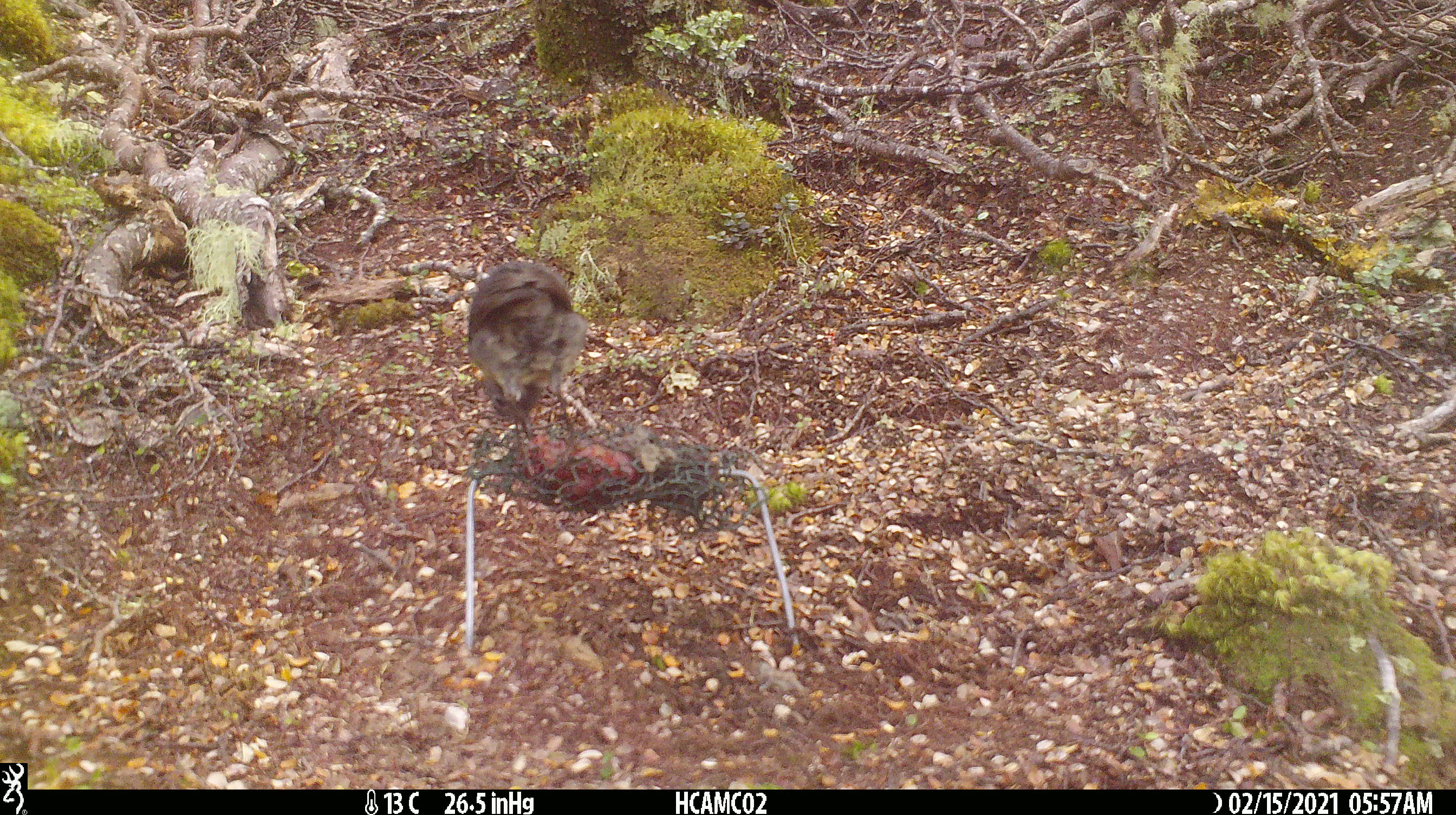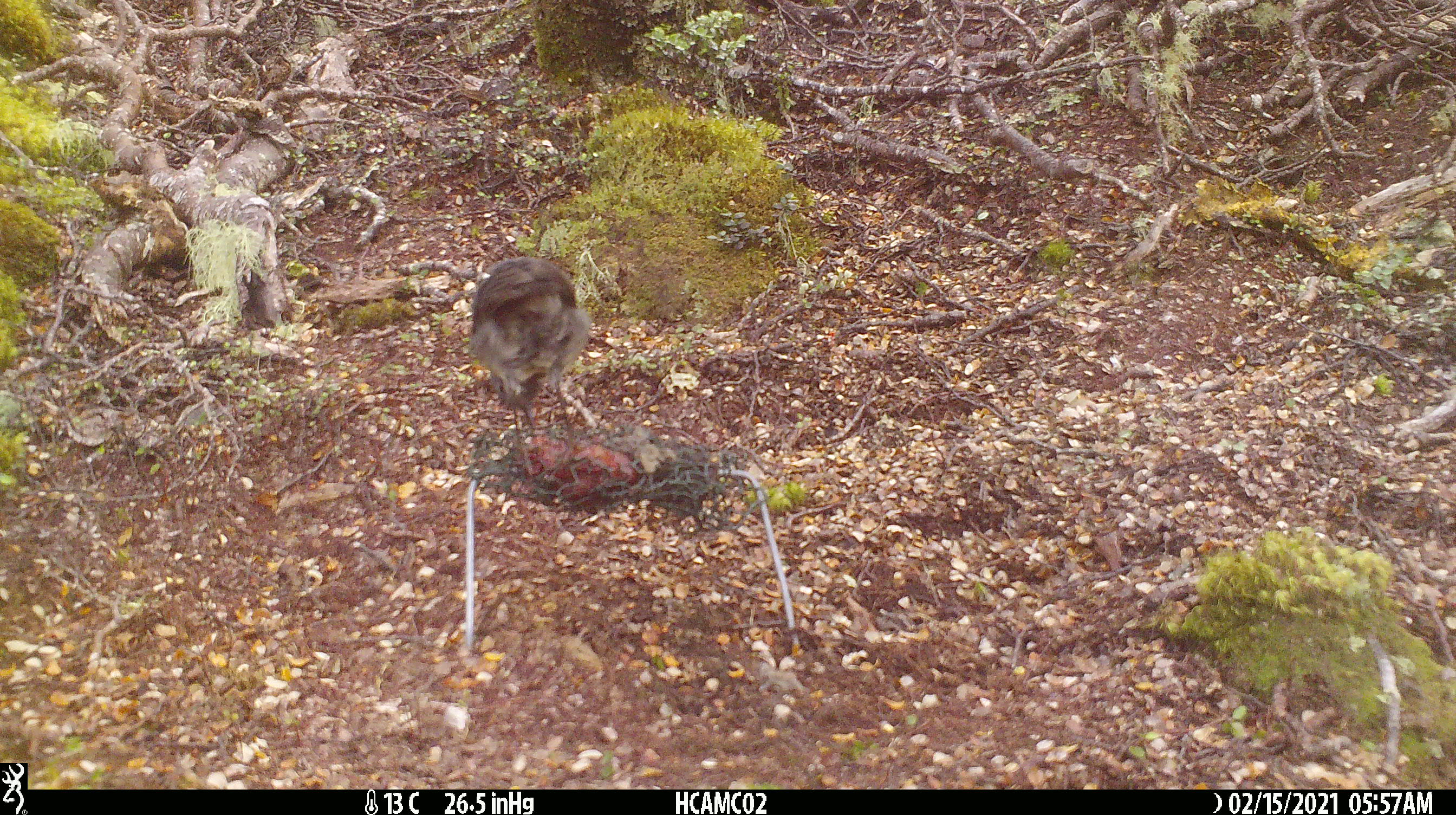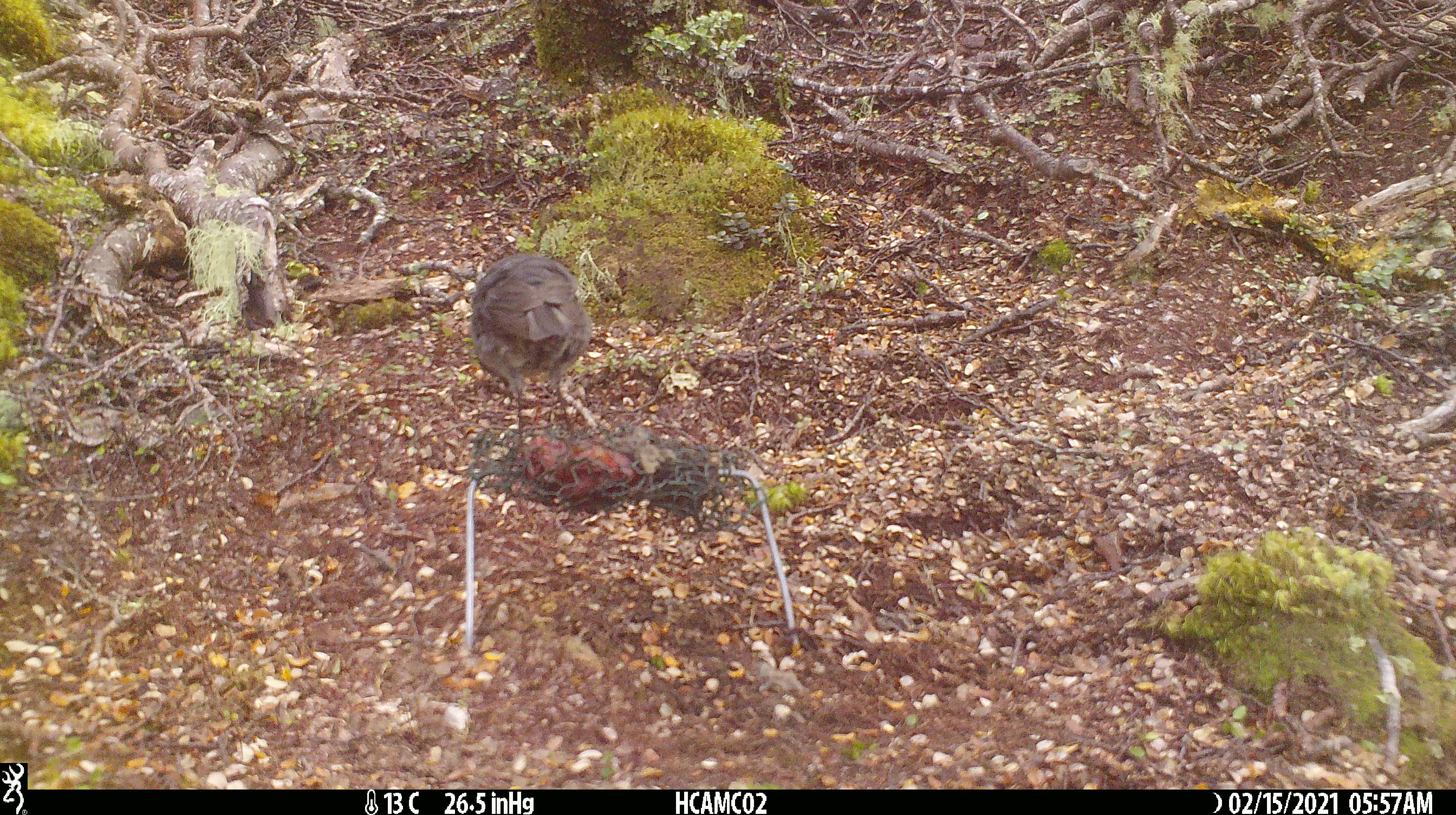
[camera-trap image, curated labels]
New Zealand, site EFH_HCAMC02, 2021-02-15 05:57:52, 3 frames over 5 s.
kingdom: Animalia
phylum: Chordata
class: Aves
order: Passeriformes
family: Petroicidae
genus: Petroica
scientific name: Petroica australis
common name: new zealand robin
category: robin